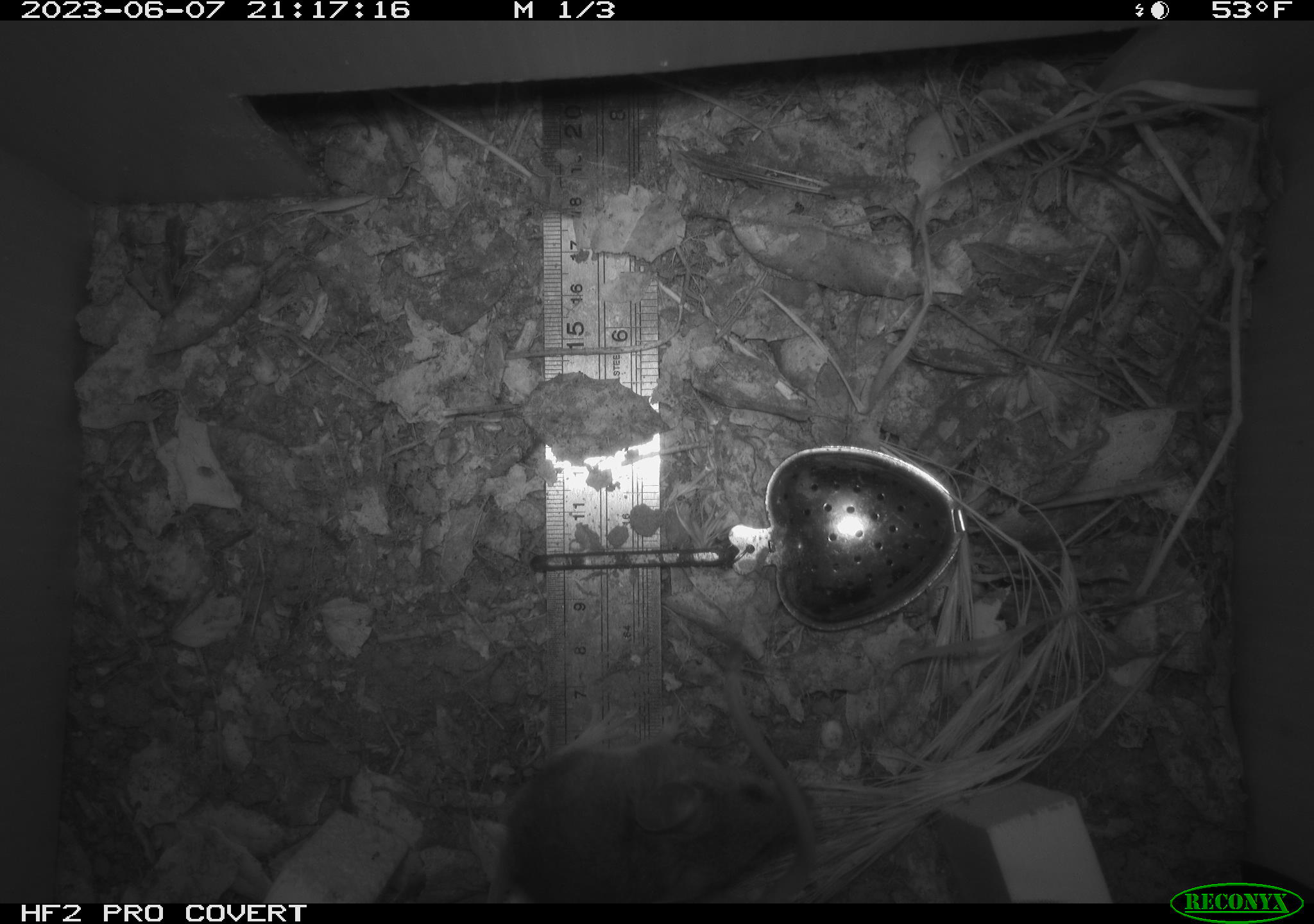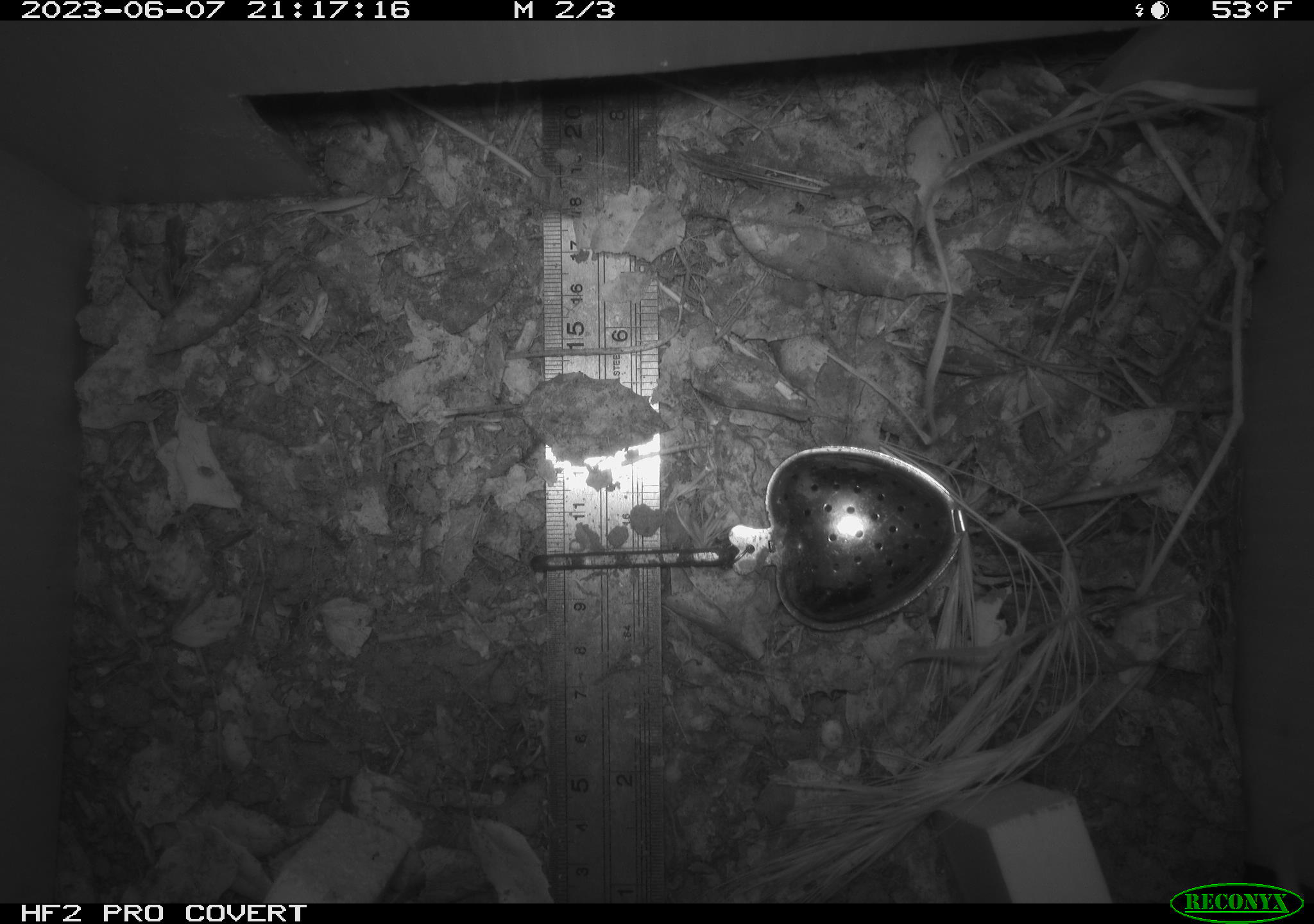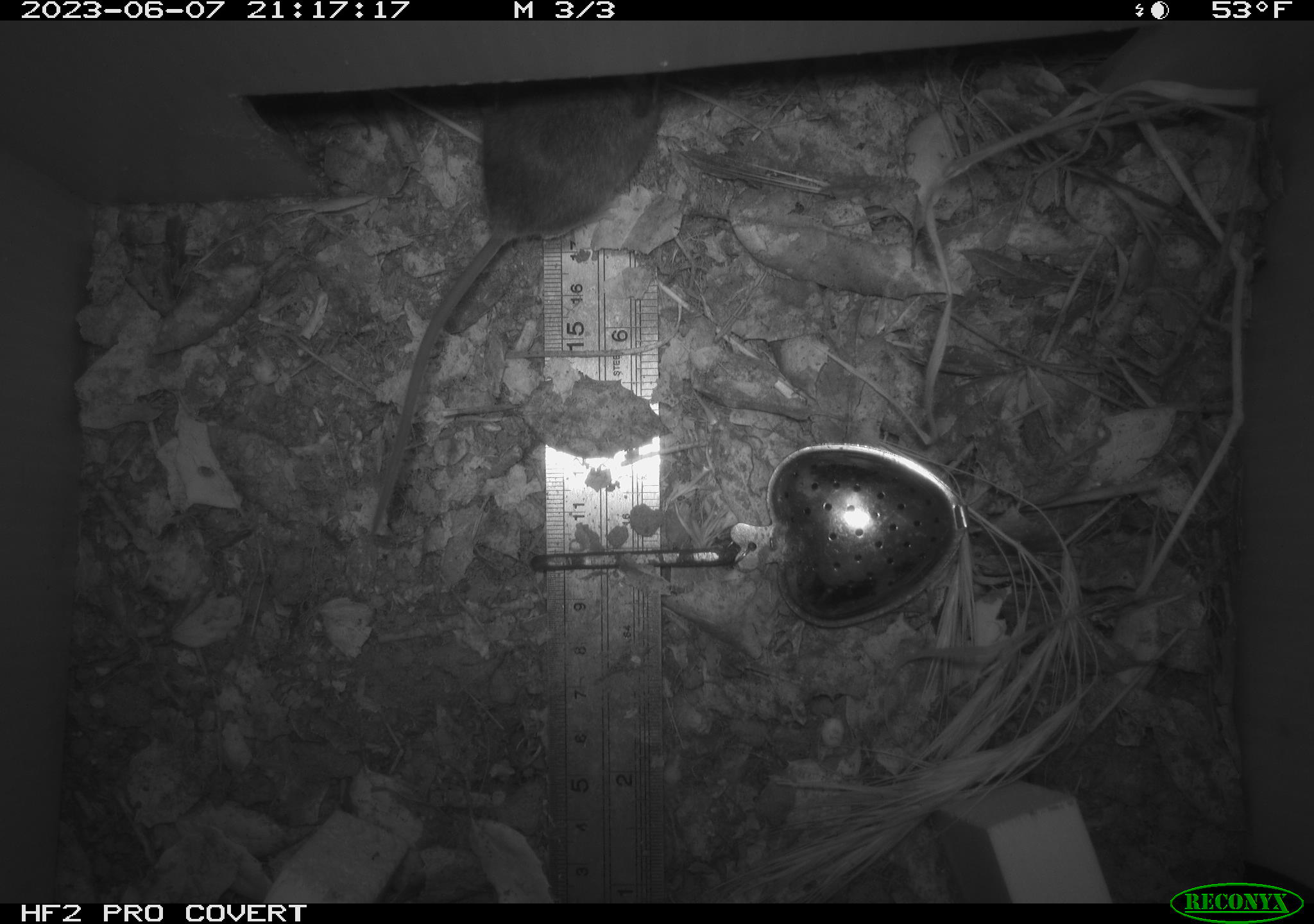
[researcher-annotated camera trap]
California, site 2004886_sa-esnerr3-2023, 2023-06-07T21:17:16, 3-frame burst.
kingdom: Animalia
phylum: Chordata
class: Mammalia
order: Rodentia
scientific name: Rodentia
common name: mouse species